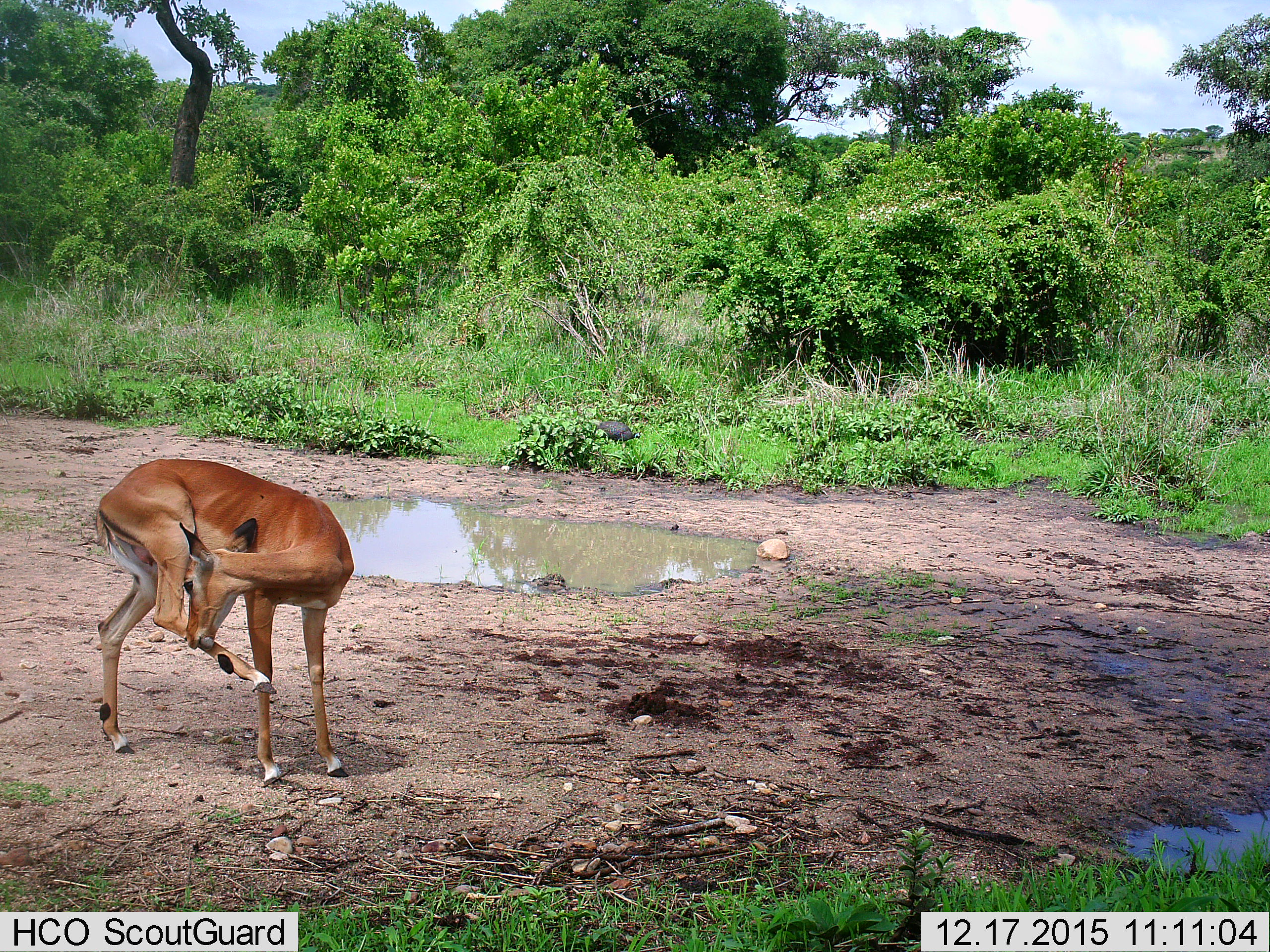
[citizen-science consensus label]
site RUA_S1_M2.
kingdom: Animalia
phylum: Chordata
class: Mammalia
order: Artiodactyla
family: Bovidae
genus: Aepyceros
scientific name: Aepyceros melampus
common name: impala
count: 1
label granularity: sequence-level